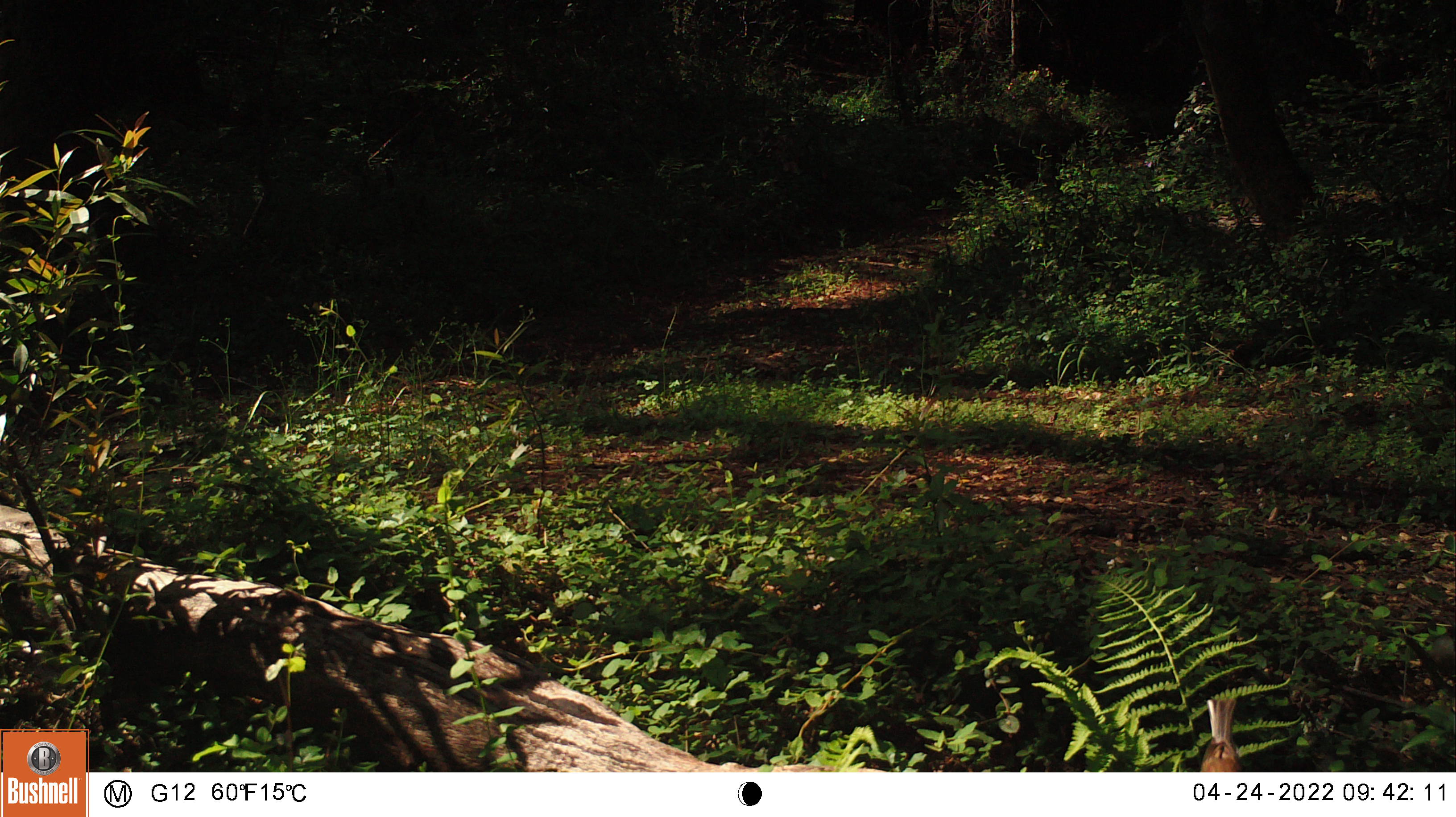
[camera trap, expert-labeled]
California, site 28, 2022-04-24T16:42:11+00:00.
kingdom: Animalia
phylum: Chordata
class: Aves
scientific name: Aves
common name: bird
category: unknown bird